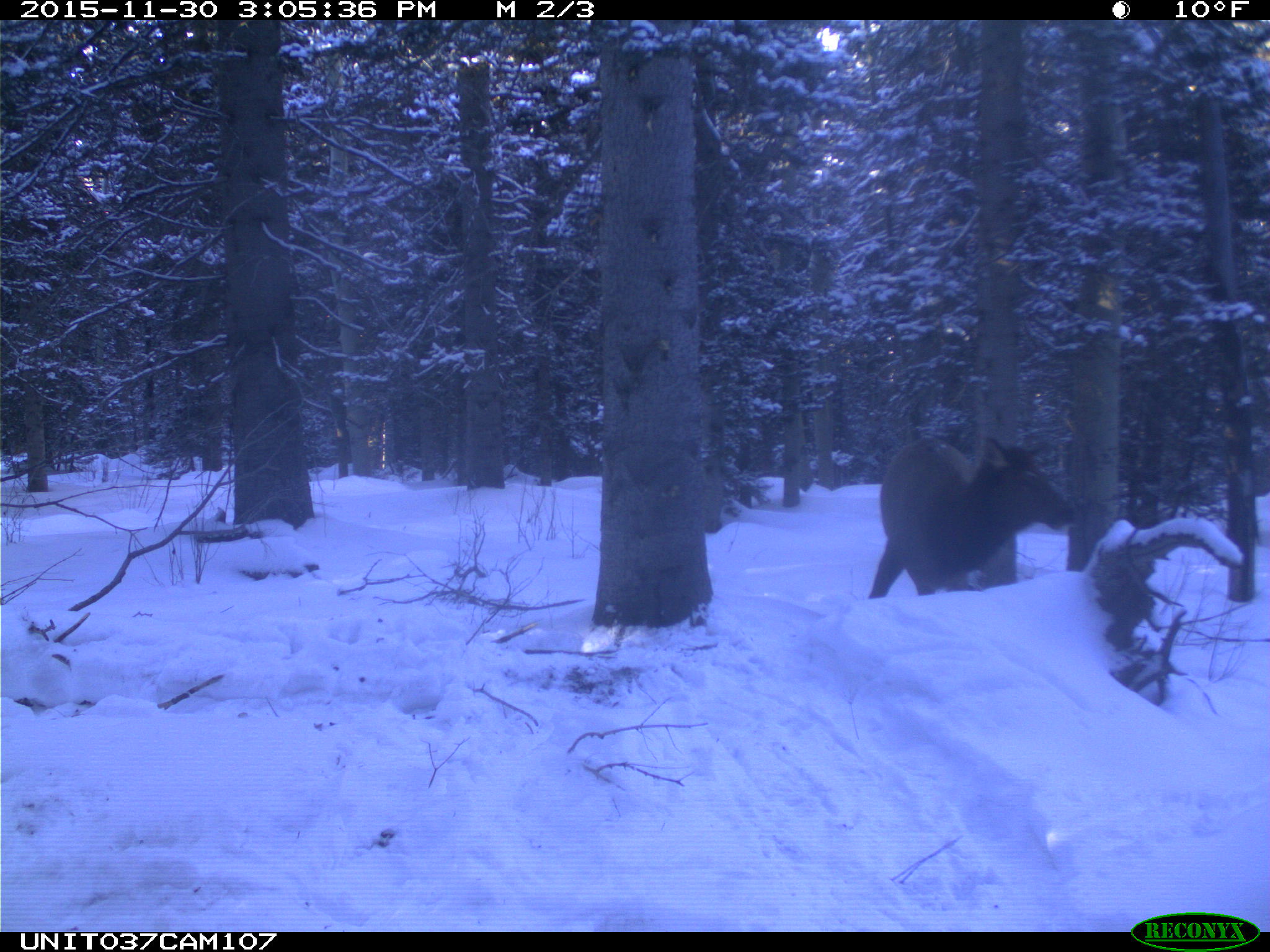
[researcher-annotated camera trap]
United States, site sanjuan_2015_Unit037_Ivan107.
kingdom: Animalia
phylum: Chordata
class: Mammalia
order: Artiodactyla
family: Cervidae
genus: Cervus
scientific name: Cervus elaphus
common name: red deer